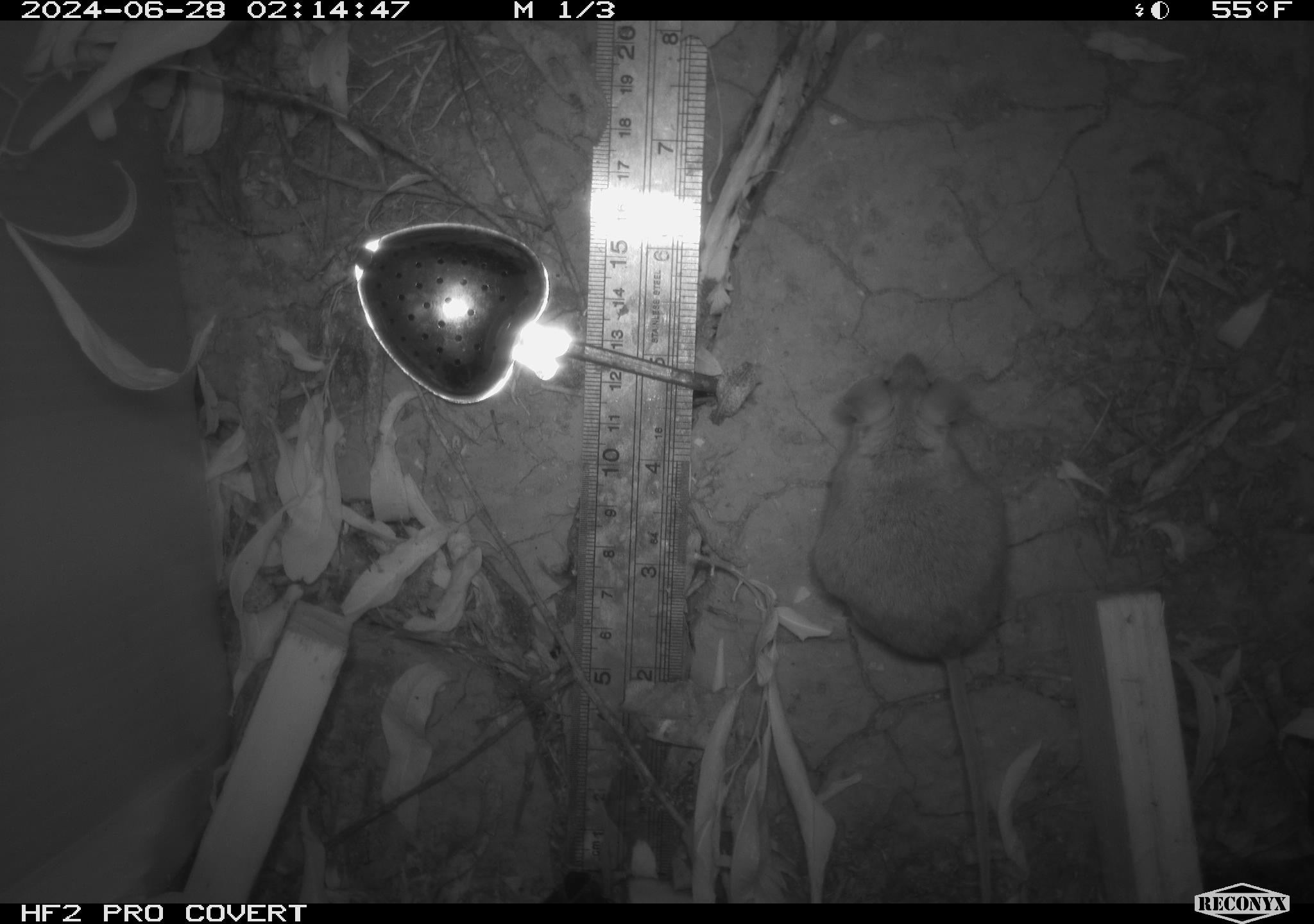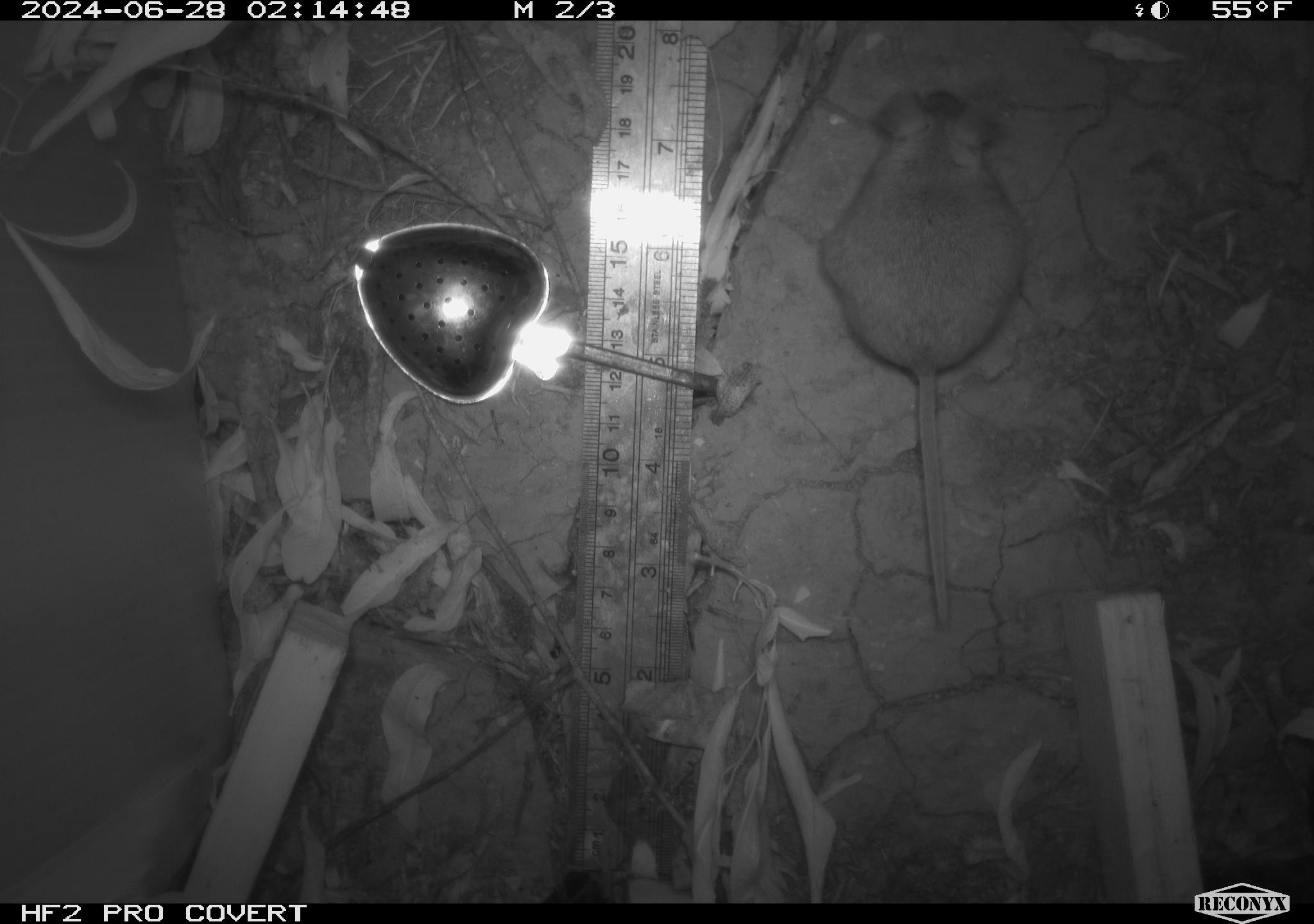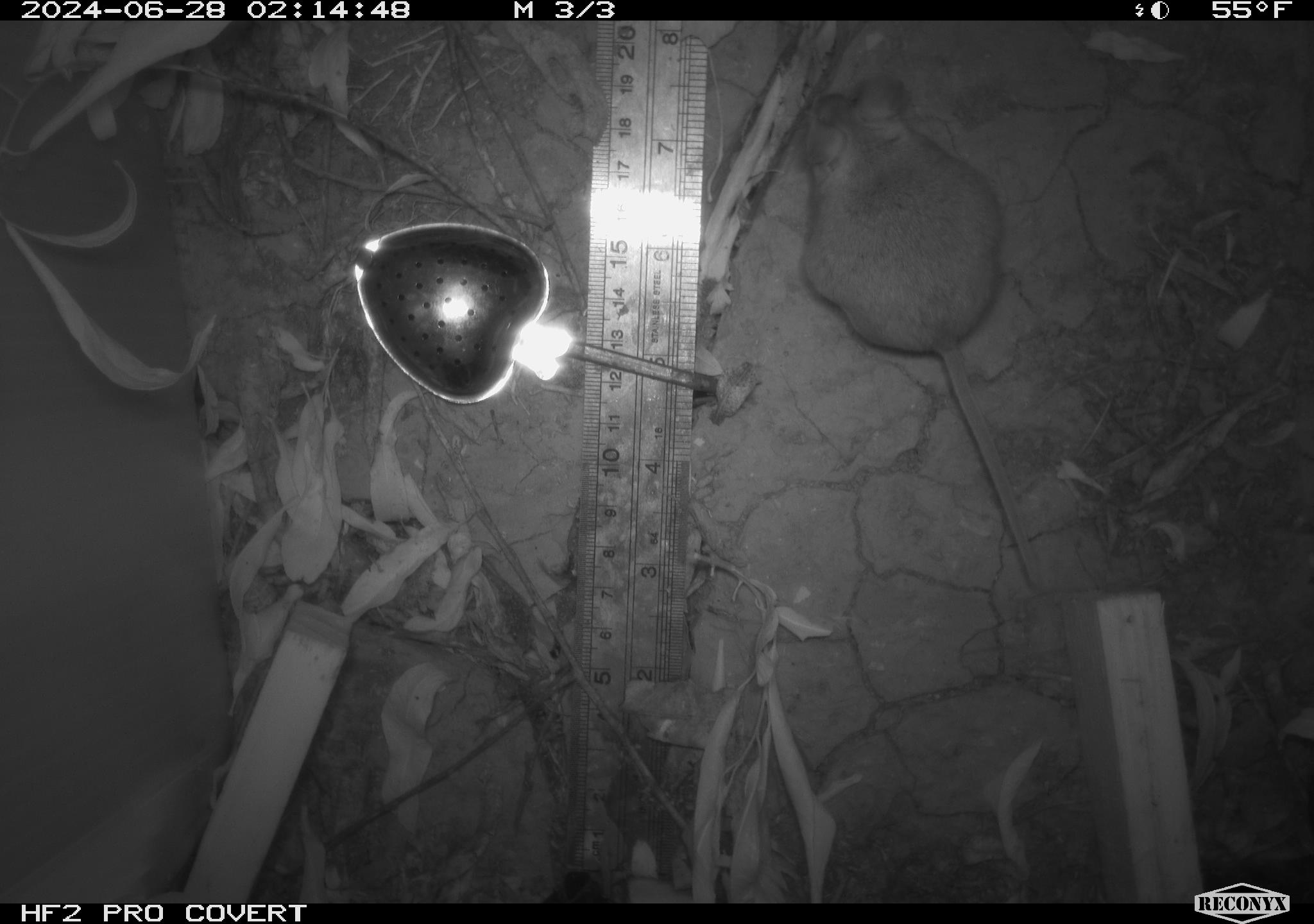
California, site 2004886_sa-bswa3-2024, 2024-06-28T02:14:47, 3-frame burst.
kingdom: Animalia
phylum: Chordata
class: Mammalia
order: Rodentia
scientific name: Rodentia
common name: mouse species